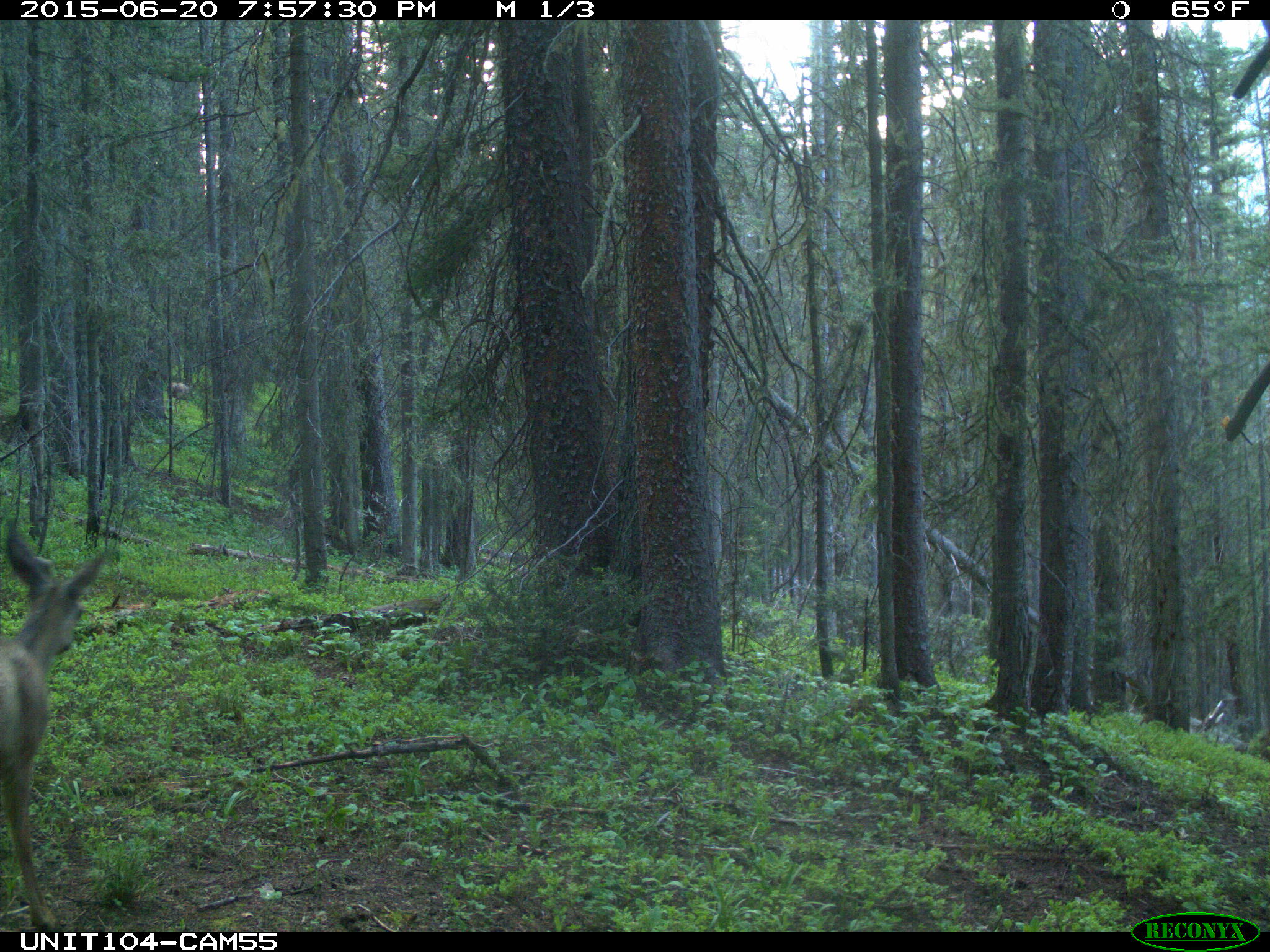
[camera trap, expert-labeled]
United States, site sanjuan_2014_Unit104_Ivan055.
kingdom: Animalia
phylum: Chordata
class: Mammalia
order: Artiodactyla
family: Cervidae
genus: Odocoileus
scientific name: Odocoileus hemionus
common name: mule deer